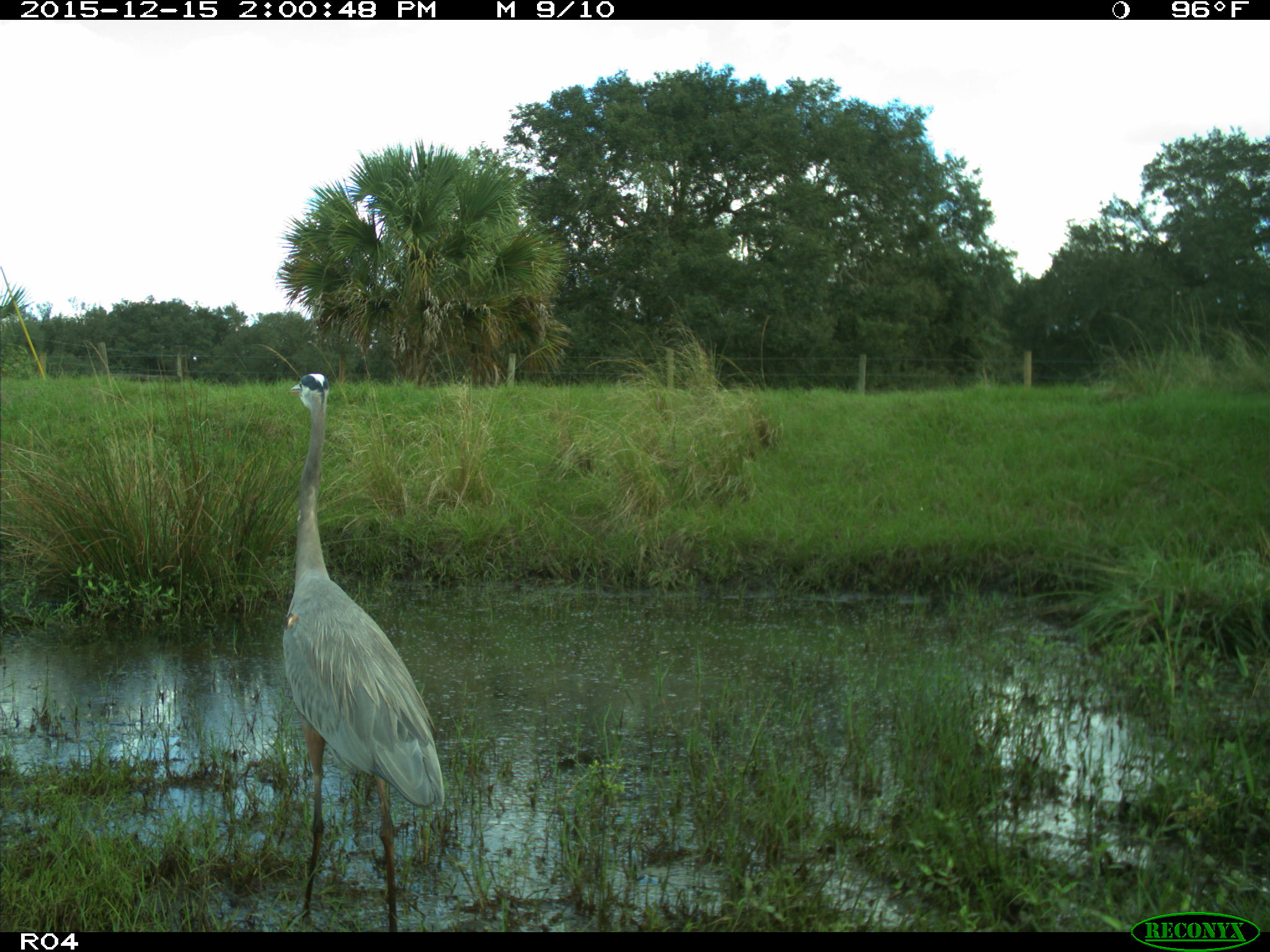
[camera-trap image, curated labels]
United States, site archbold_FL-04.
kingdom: Animalia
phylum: Chordata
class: Aves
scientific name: Aves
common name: birds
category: unidentified bird